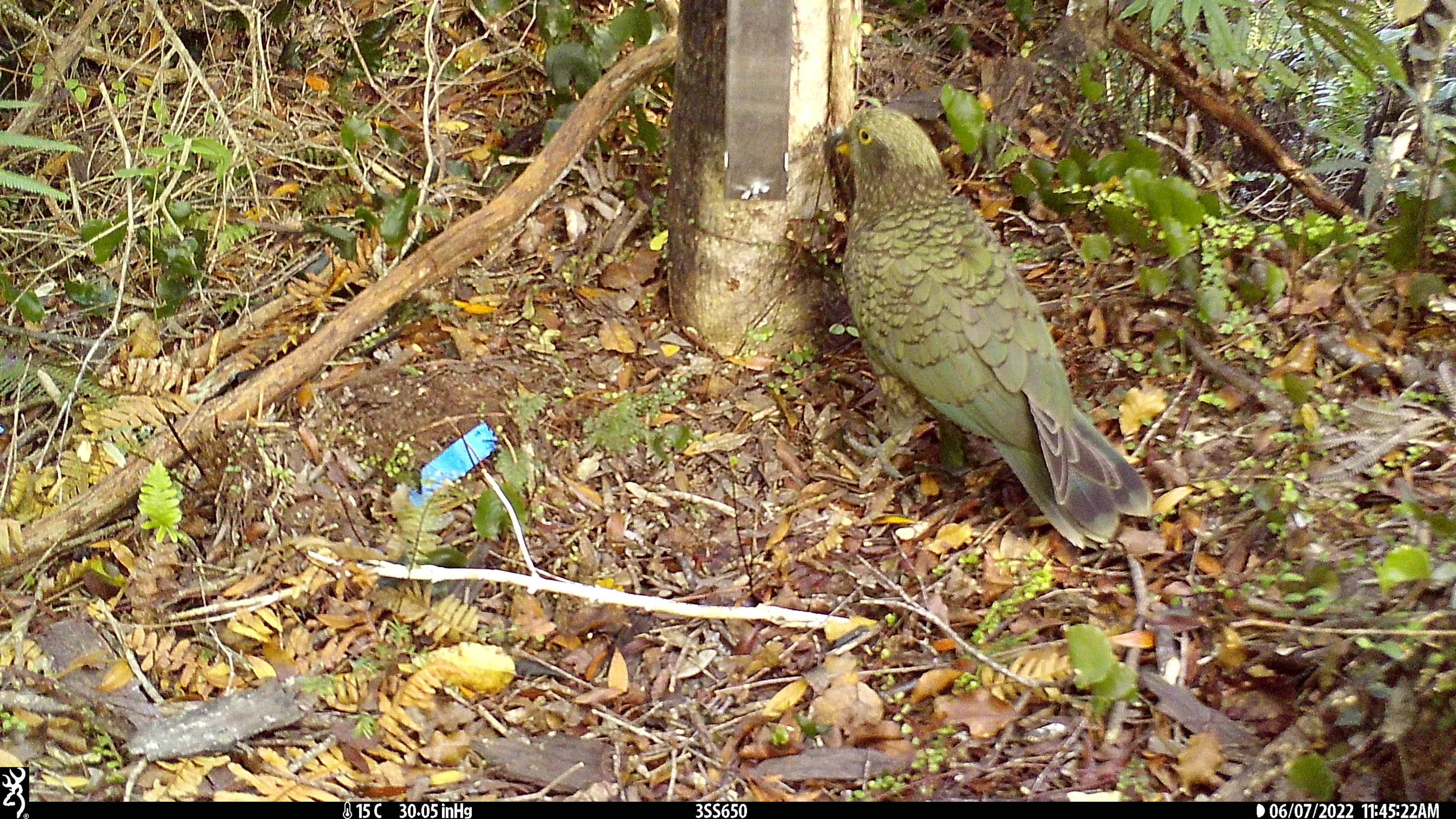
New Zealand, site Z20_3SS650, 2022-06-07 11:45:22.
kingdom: Animalia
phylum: Chordata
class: Aves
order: Psittaciformes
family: Strigopidae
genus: Nestor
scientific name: Nestor notabilis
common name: kea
Kea (Nestor notabilis).